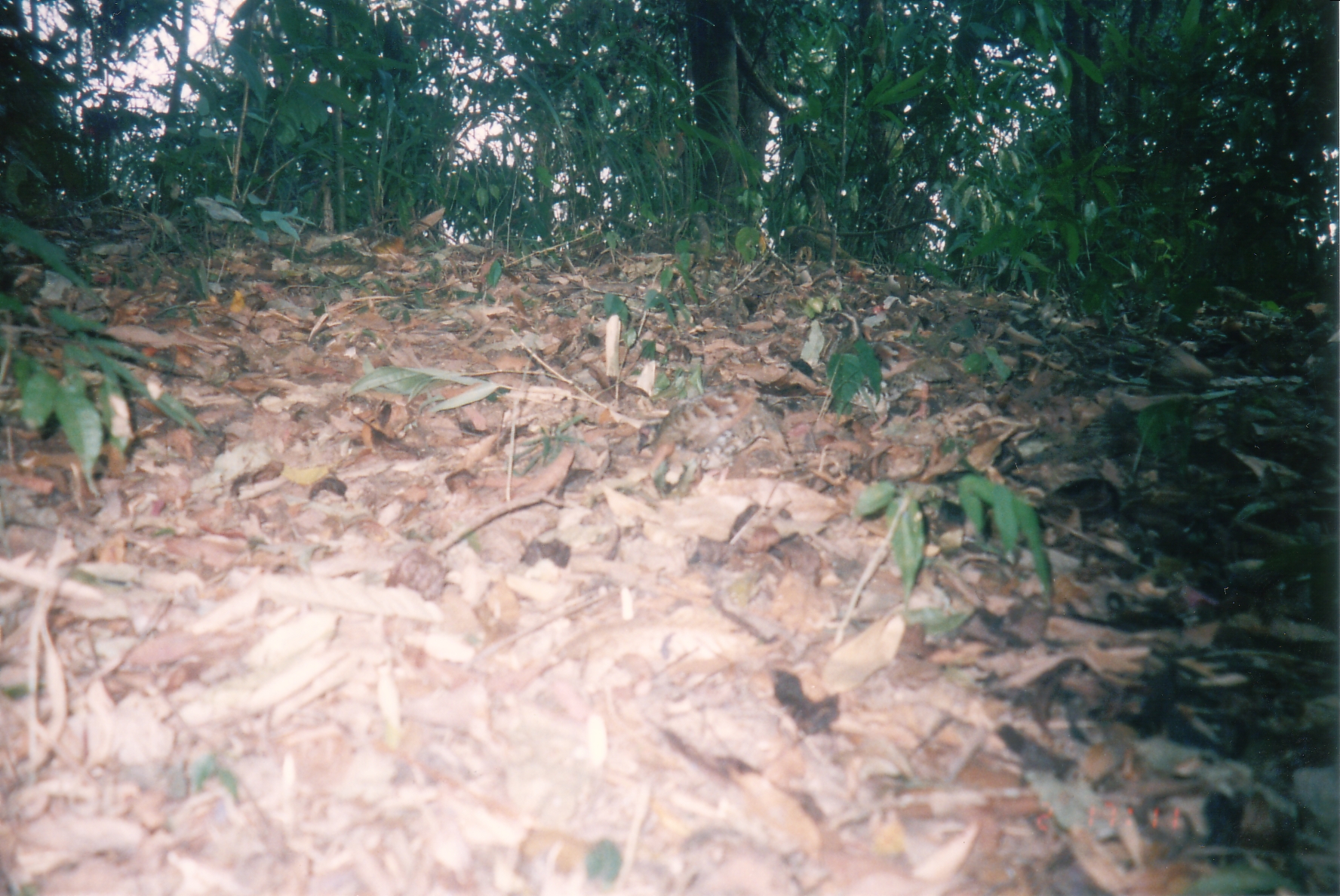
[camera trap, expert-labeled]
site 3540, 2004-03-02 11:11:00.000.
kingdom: Animalia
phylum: Chordata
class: Aves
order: Galliformes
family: Phasianidae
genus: Arborophila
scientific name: Arborophila brunneopectus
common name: bar-backed partridge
Arborophila brunneopectus (bar-backed partridge), count 1.